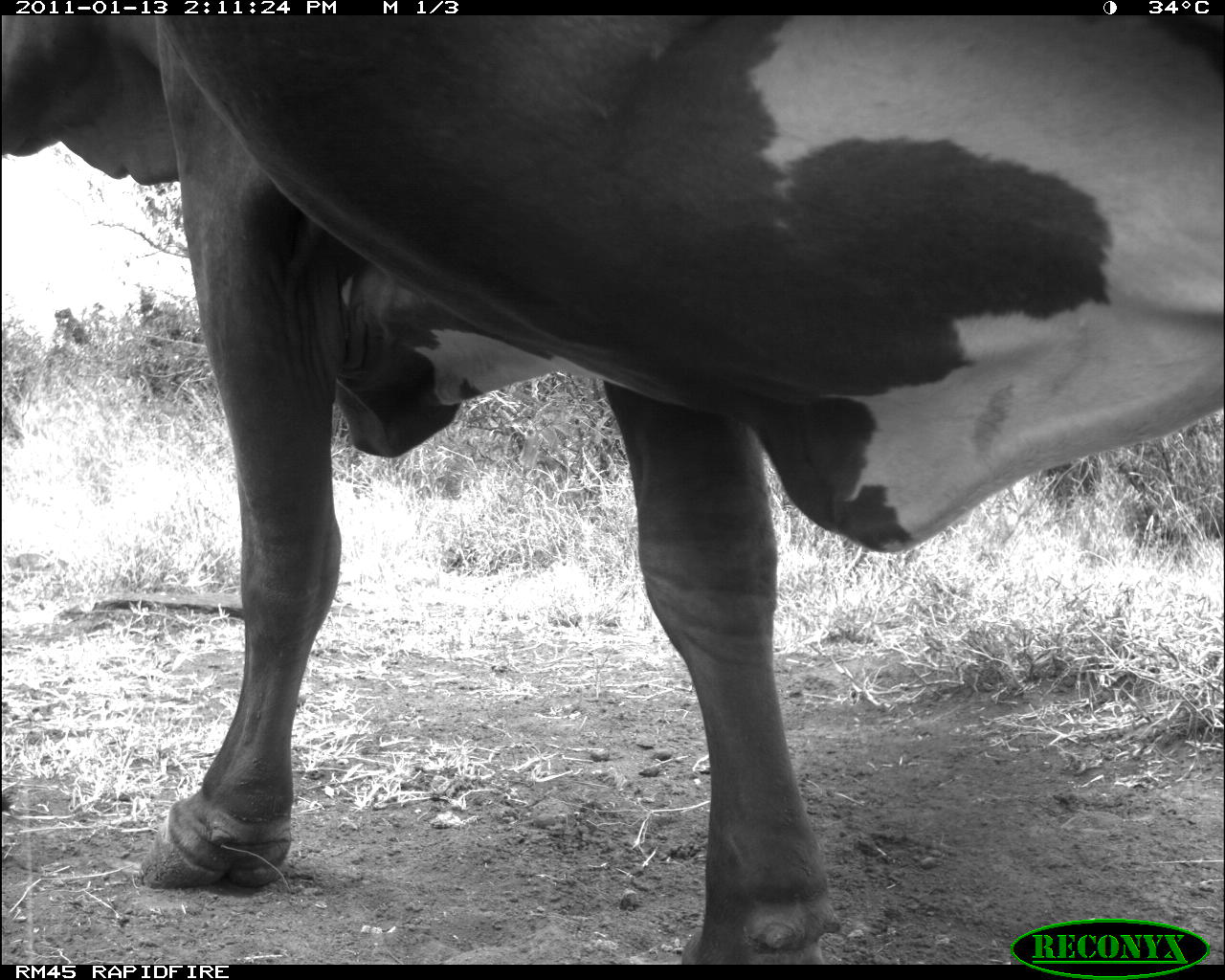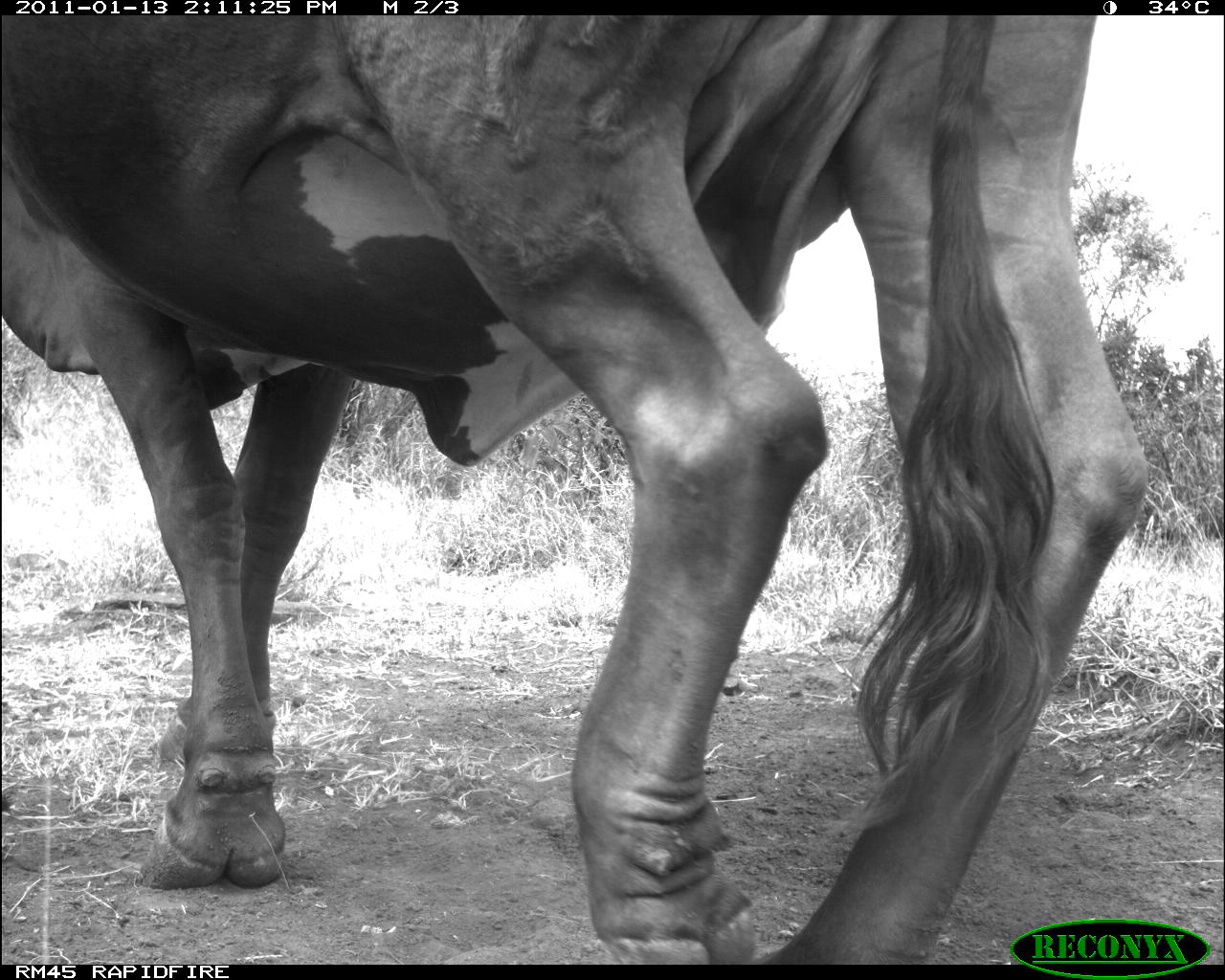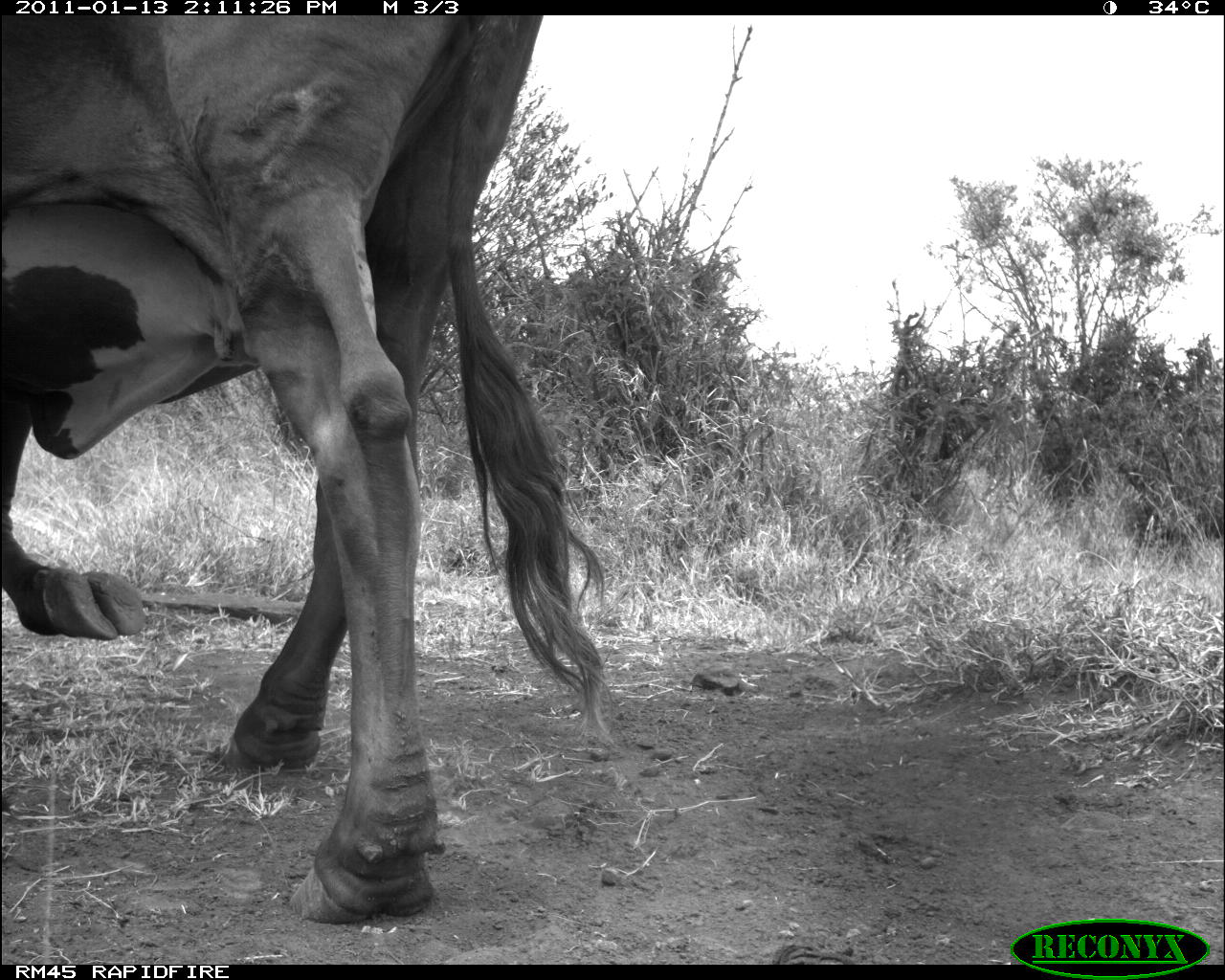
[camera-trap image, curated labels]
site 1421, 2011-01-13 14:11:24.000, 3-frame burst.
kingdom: Animalia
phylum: Chordata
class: Mammalia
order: Artiodactyla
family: Bovidae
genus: Bos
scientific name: Bos taurus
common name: domestic cattle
Bos taurus (domestic cattle), count 1.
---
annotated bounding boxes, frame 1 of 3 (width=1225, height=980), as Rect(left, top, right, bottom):
bos taurus: Rect(0, 15, 1224, 963)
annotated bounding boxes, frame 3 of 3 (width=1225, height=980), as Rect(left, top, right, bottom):
bos taurus: Rect(0, 15, 615, 923)